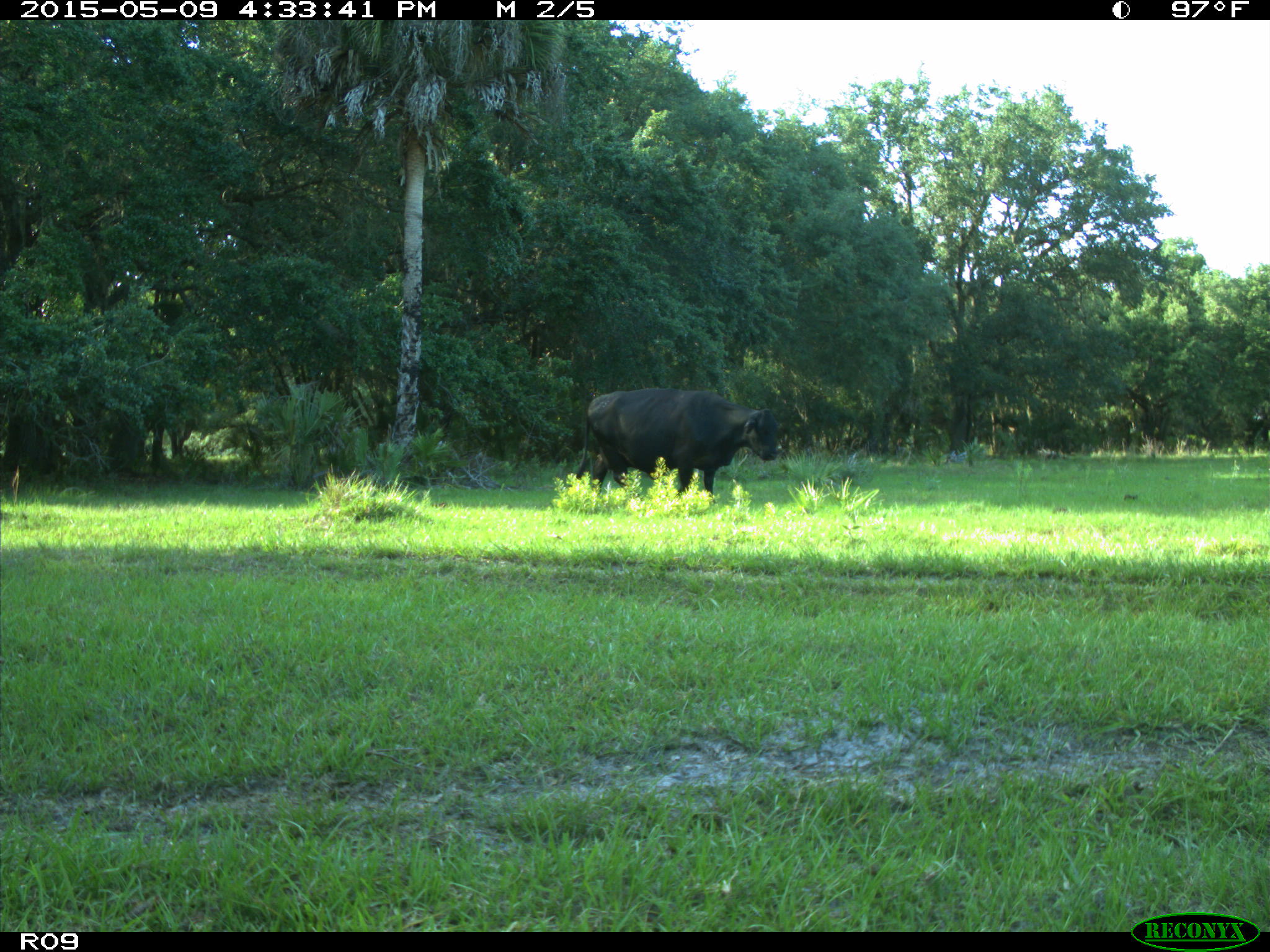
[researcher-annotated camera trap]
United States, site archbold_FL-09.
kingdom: Animalia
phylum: Chordata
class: Mammalia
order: Artiodactyla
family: Bovidae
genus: Bos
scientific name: Bos taurus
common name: domestic cow